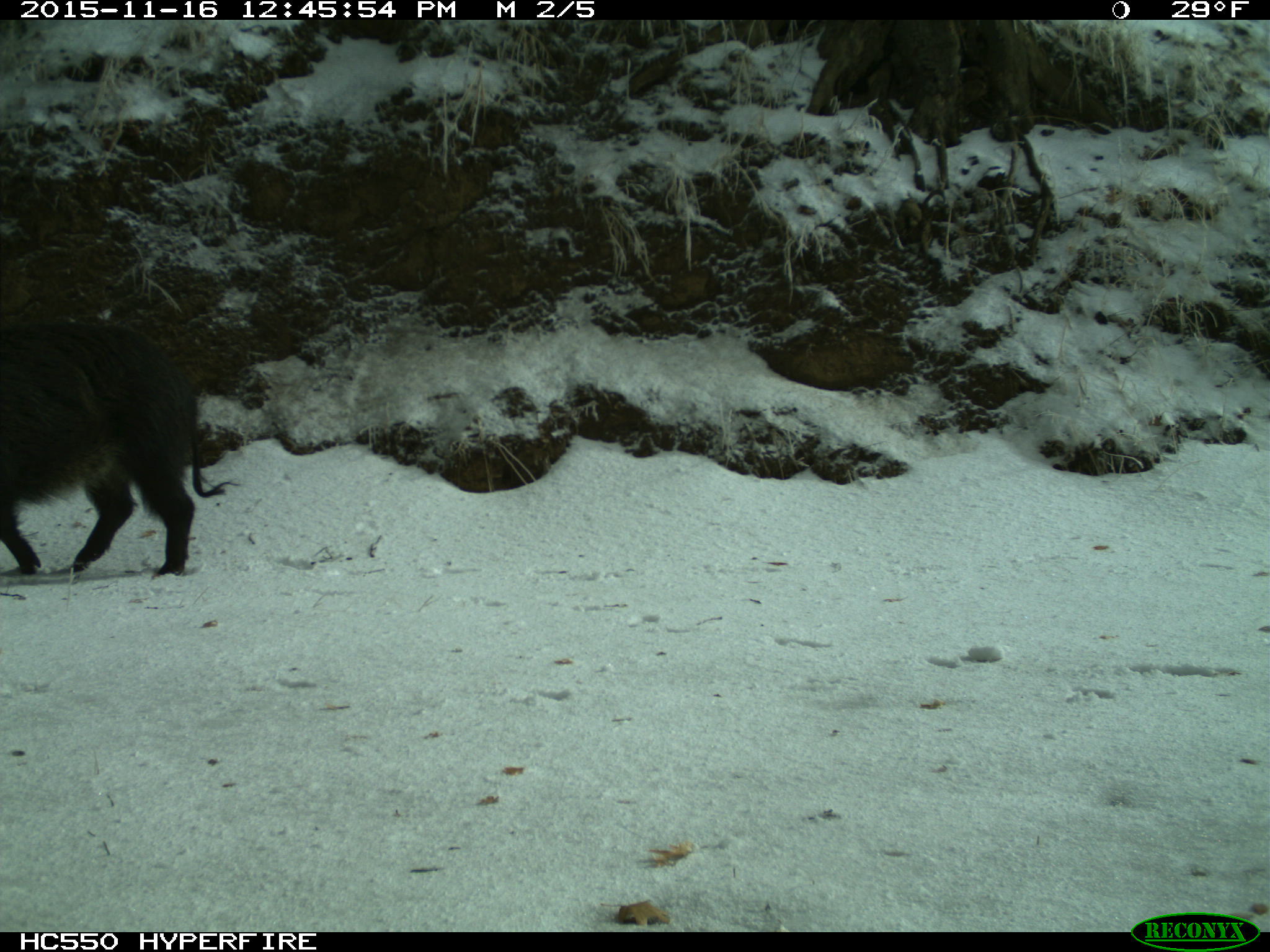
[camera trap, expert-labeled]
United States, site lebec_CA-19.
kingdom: Animalia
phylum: Chordata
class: Mammalia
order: Artiodactyla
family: Suidae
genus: Sus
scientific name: Sus scrofa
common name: wild boar